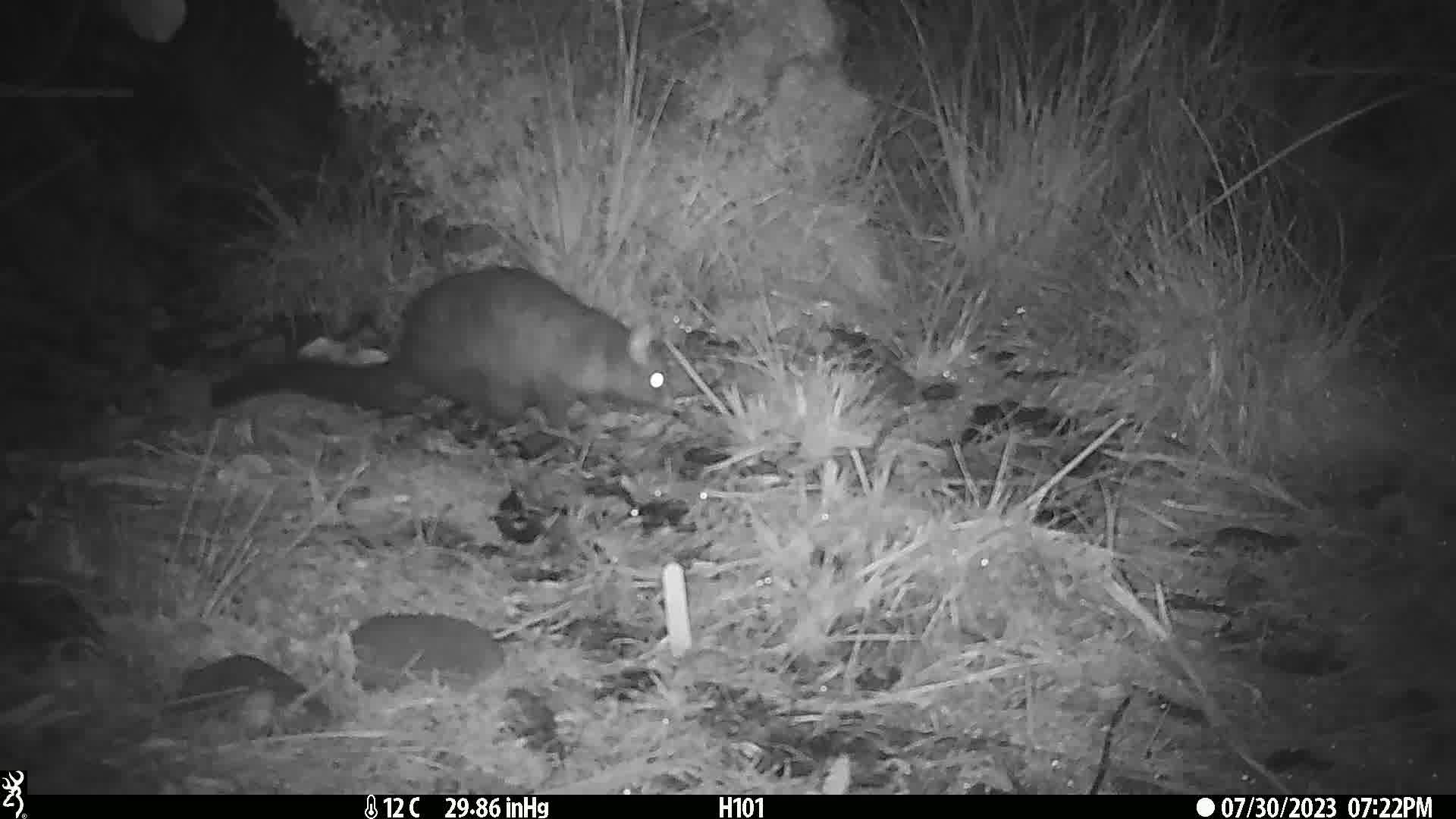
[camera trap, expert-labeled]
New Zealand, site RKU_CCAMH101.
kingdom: Animalia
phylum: Chordata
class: Mammalia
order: Diprotodontia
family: Phalangeridae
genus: Trichosurus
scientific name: Trichosurus vulpecula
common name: common brushtail possum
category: possum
Possum (common brushtail possum) (Trichosurus vulpecula).